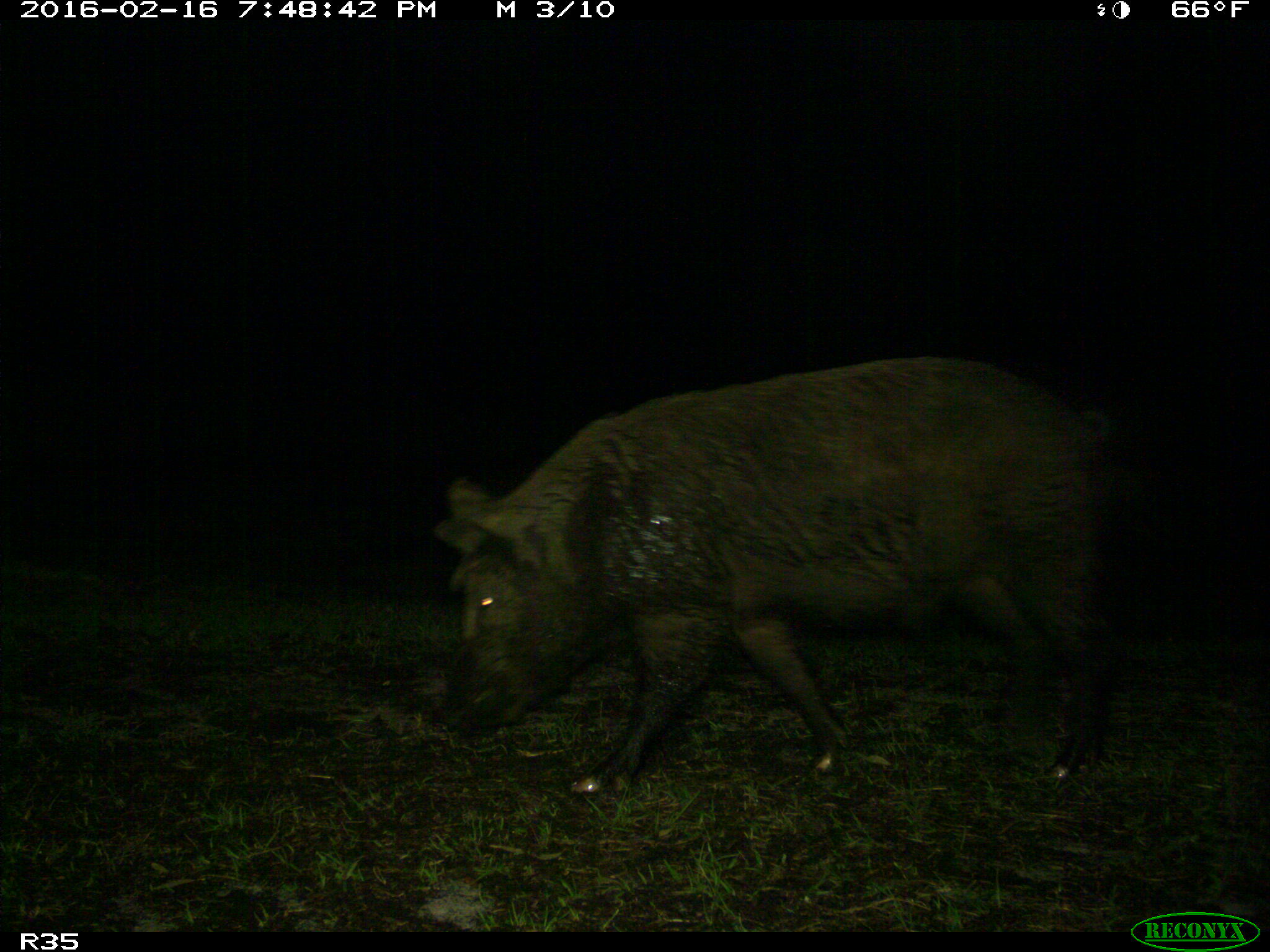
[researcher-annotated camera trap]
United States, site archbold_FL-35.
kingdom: Animalia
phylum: Chordata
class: Mammalia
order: Artiodactyla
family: Suidae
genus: Sus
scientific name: Sus scrofa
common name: wild boar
Sus scrofa (wild boar).